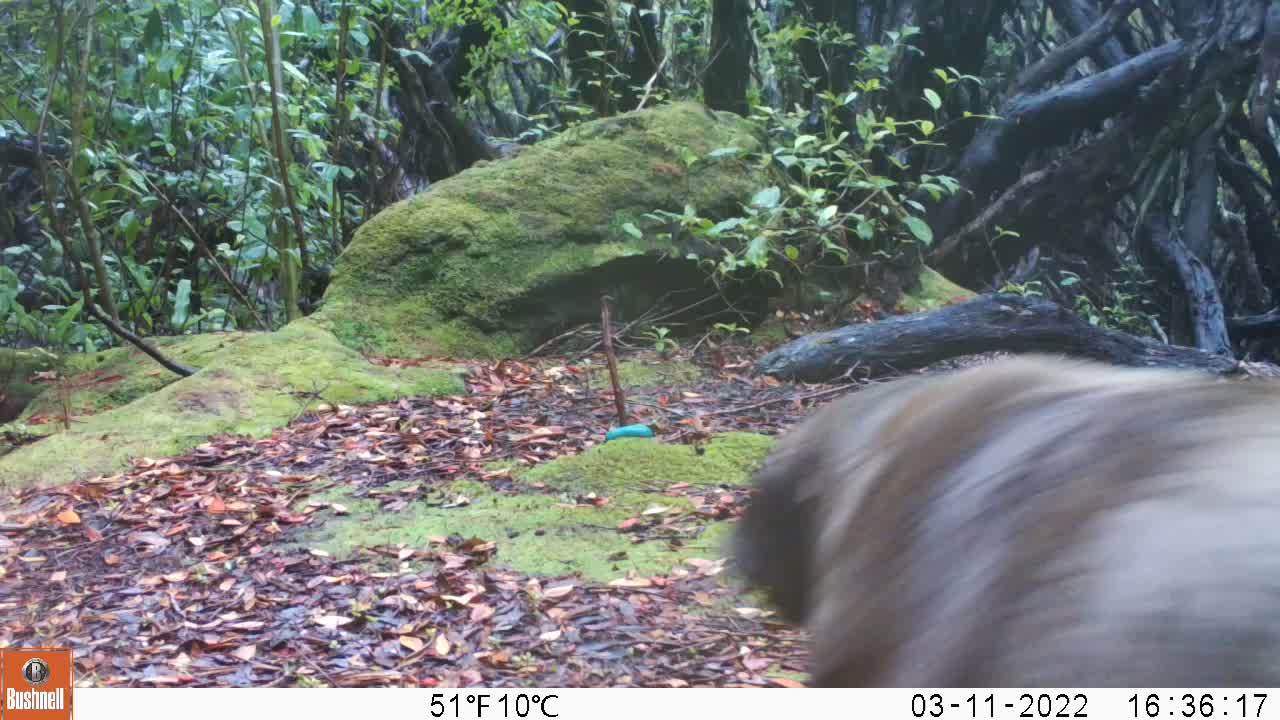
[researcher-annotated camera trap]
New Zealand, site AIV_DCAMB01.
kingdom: Animalia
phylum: Chordata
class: Mammalia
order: Carnivora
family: Otariidae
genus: Phocarctos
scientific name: Phocarctos hookeri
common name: new zealand sea lion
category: sealion